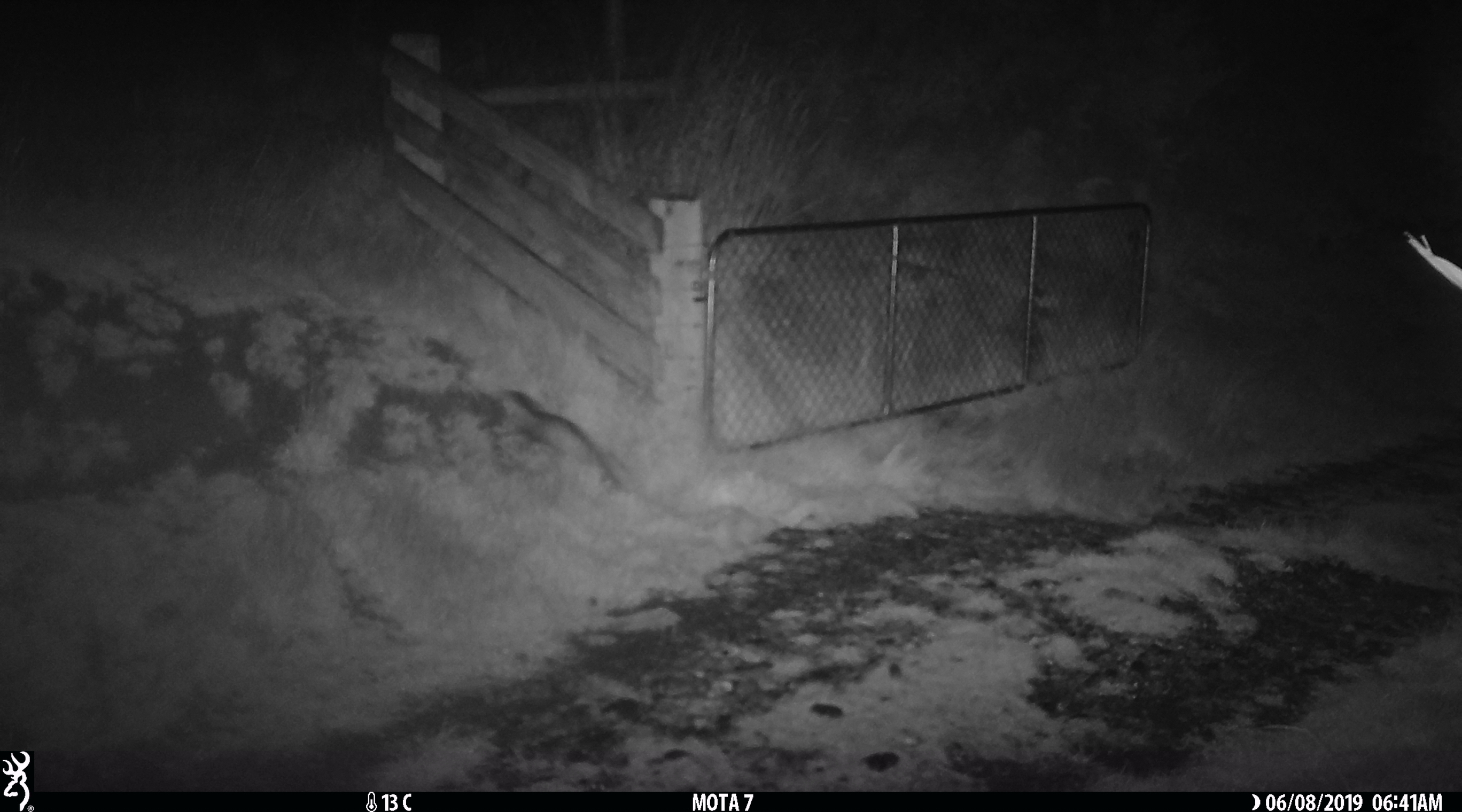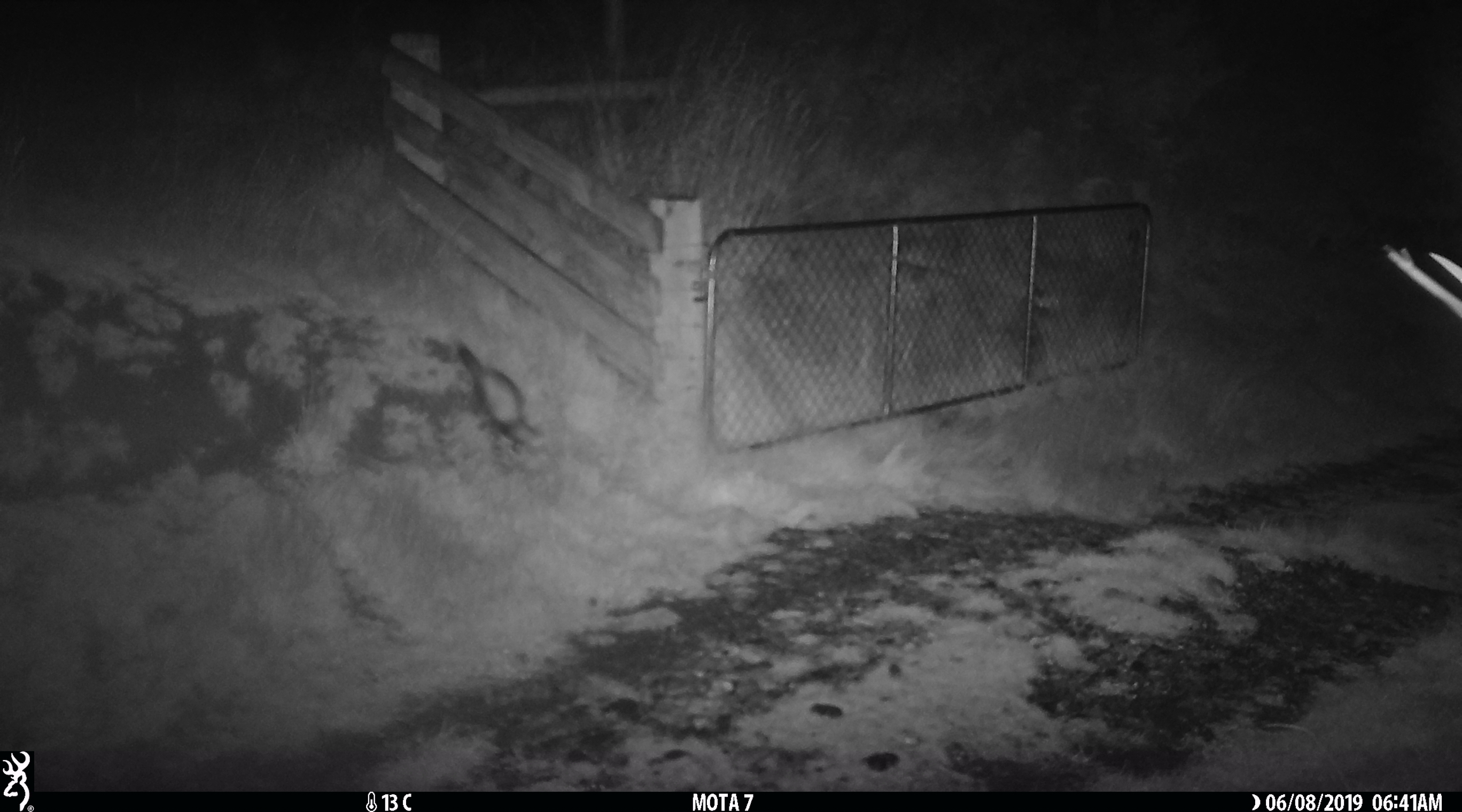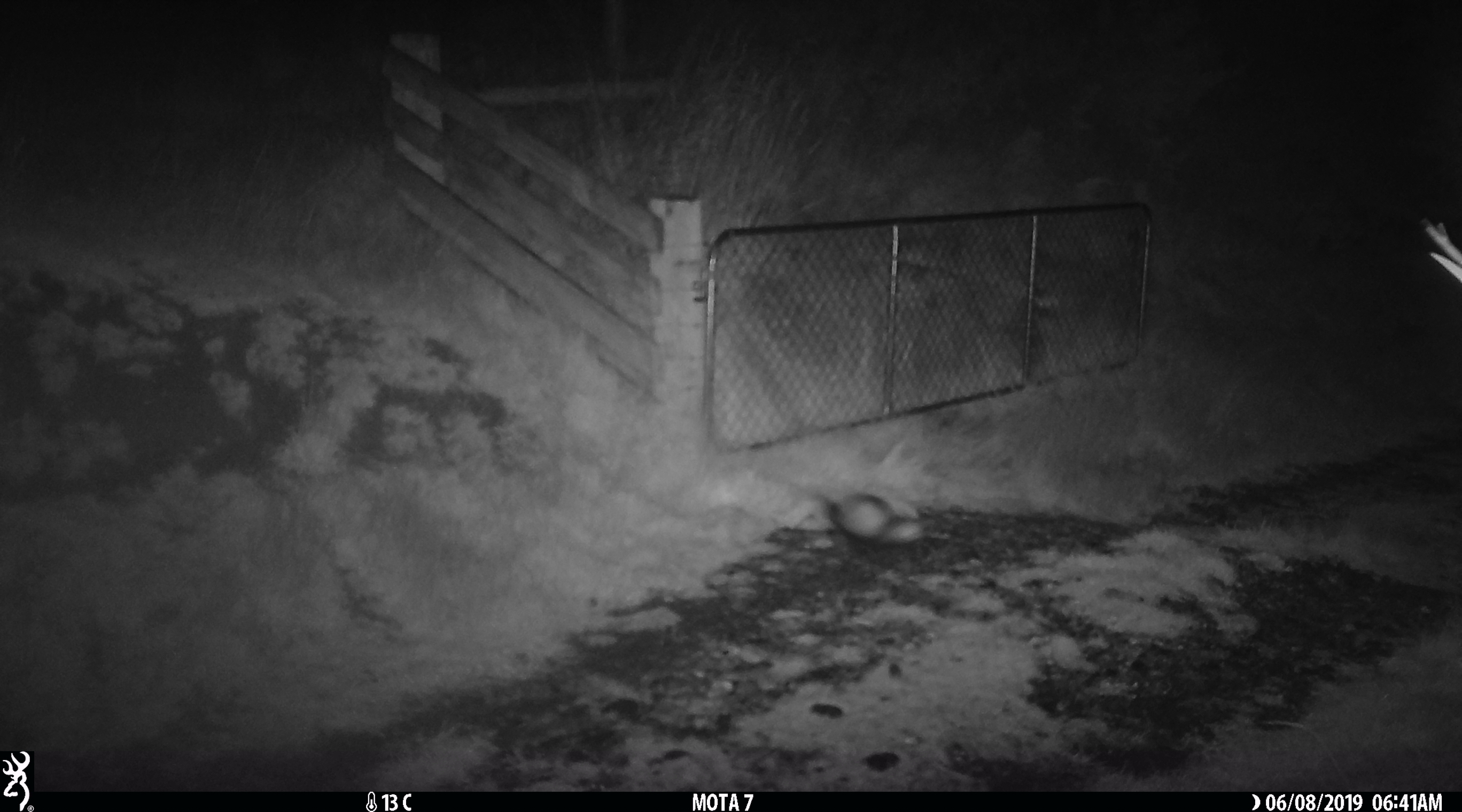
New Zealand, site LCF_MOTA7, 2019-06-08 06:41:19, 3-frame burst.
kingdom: Animalia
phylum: Chordata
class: Mammalia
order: Carnivora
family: Mustelidae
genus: Mustela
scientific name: Mustela furo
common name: ferret